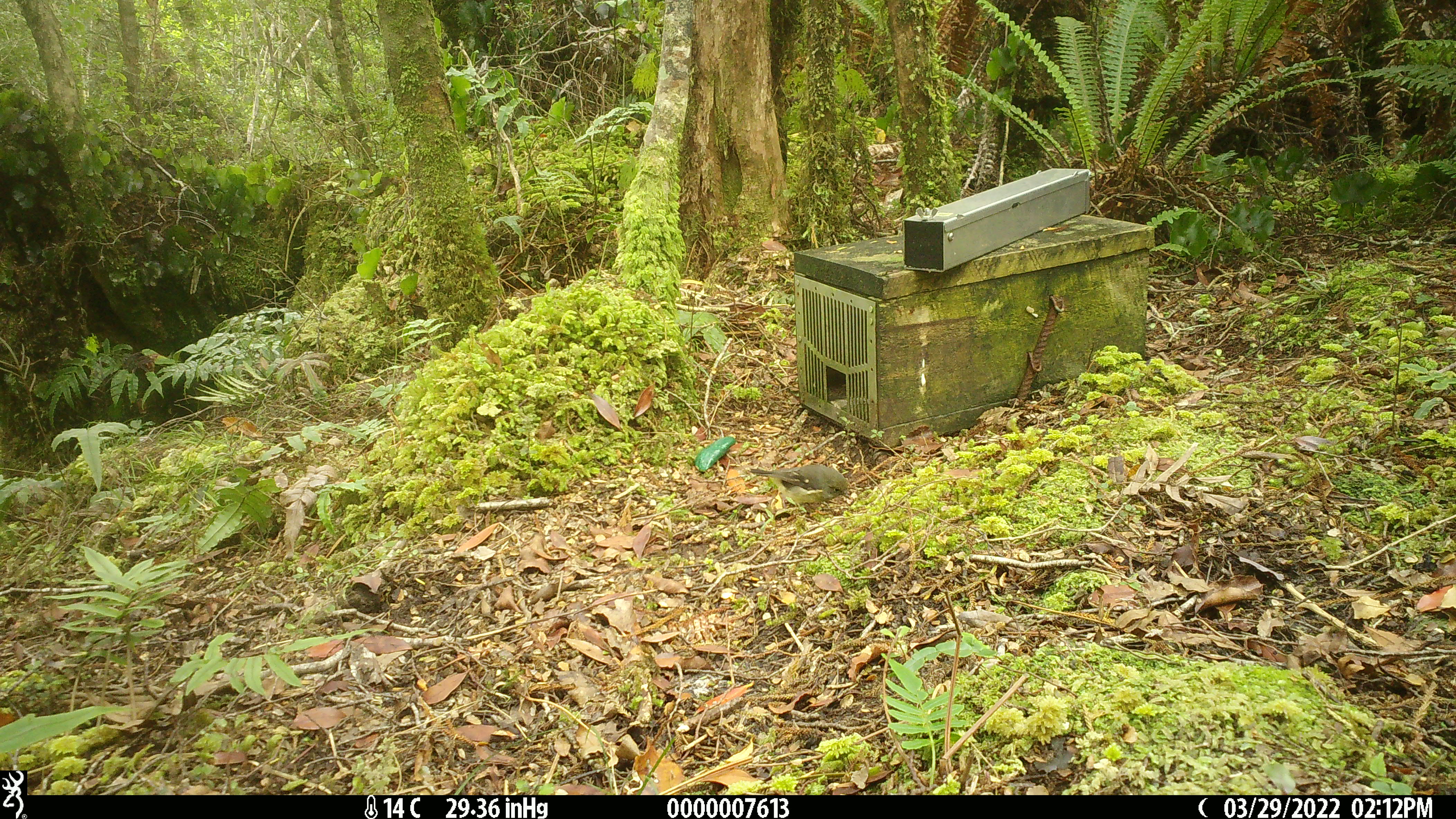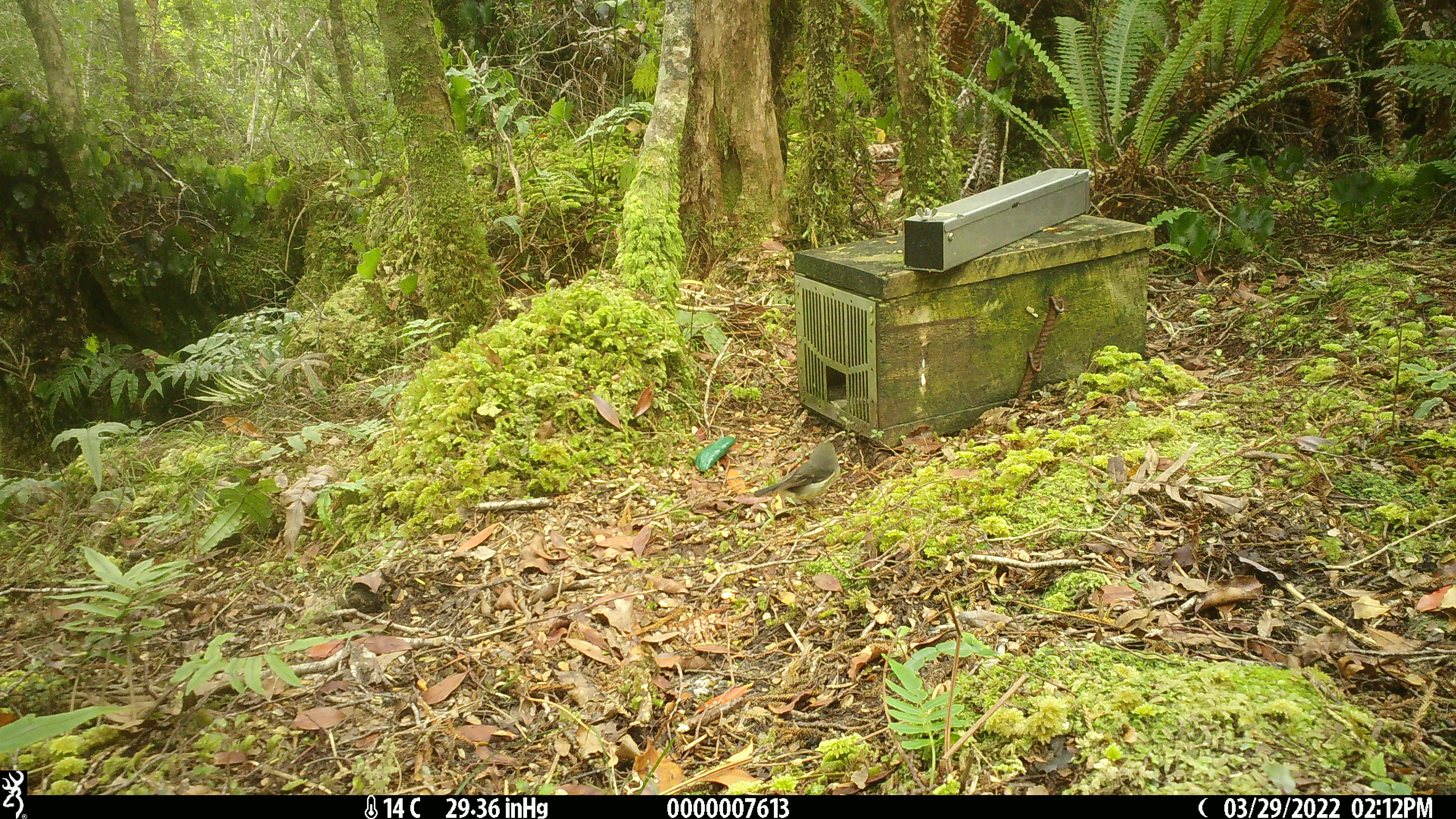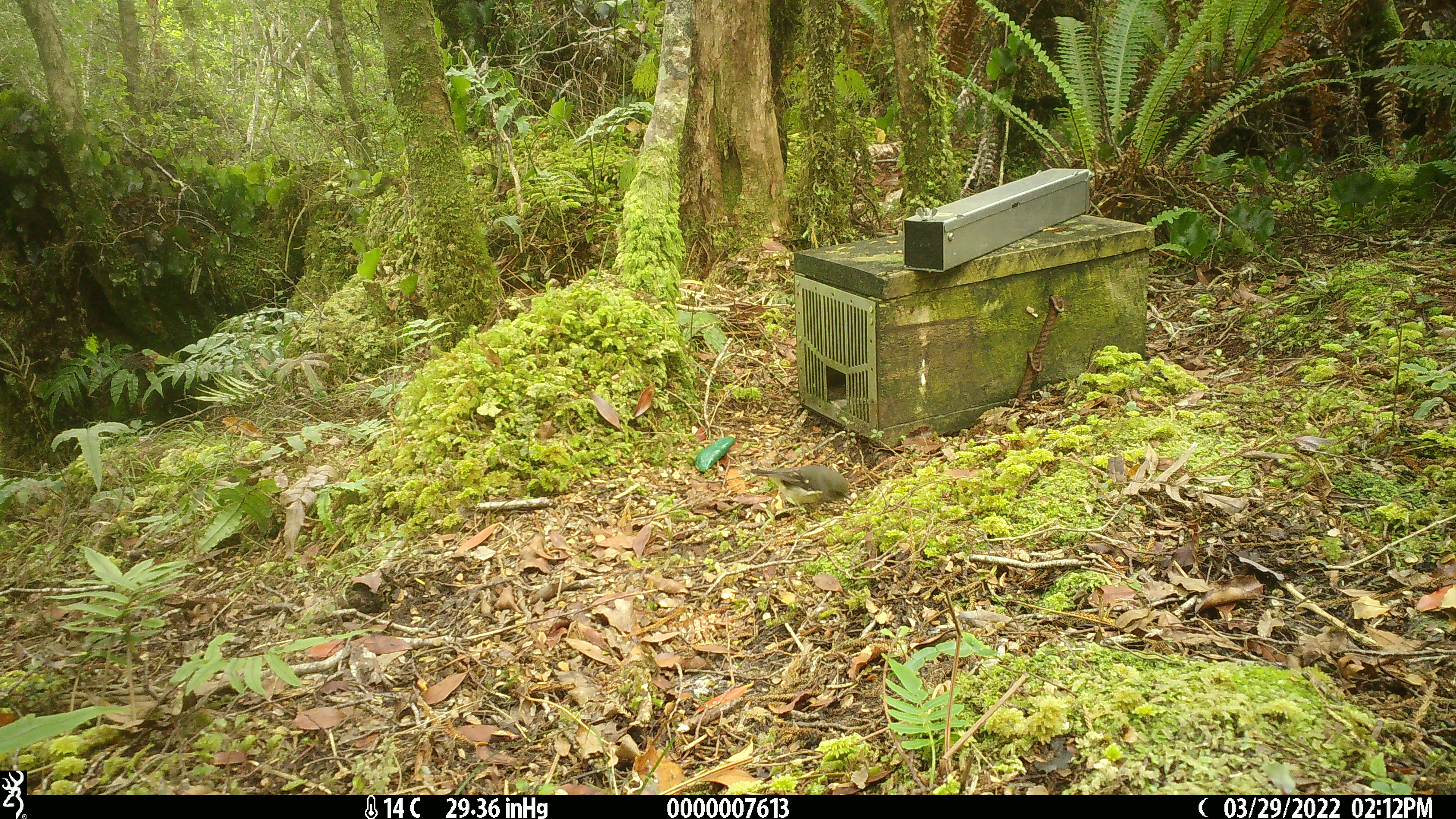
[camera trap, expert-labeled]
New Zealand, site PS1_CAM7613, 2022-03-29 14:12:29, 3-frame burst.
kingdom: Animalia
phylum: Chordata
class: Aves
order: Passeriformes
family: Petroicidae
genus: Petroica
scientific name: Petroica macrocephala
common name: tomtit